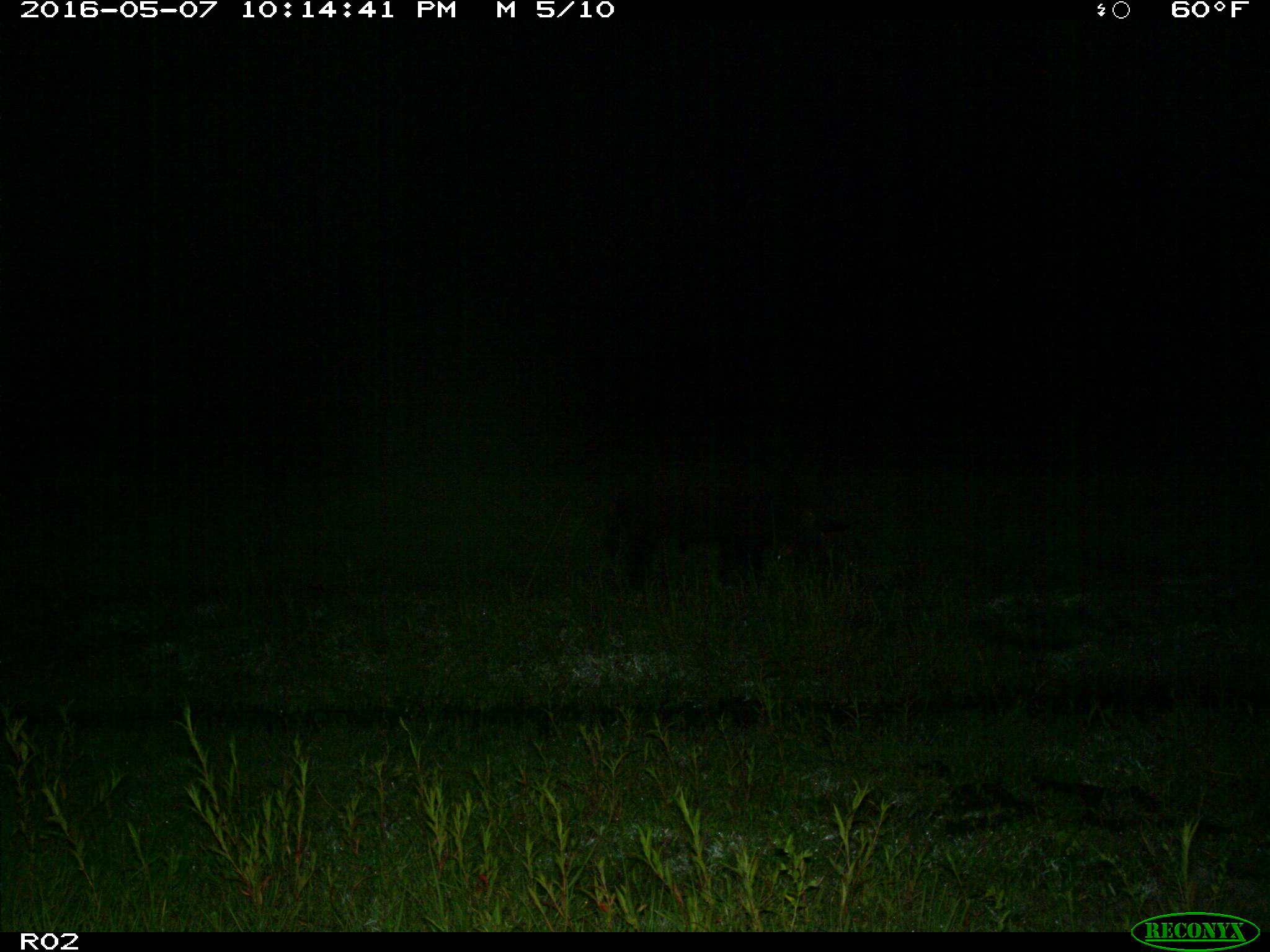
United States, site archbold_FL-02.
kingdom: Animalia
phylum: Chordata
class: Mammalia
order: Artiodactyla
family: Suidae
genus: Sus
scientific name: Sus scrofa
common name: wild boar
Sus scrofa (wild boar).